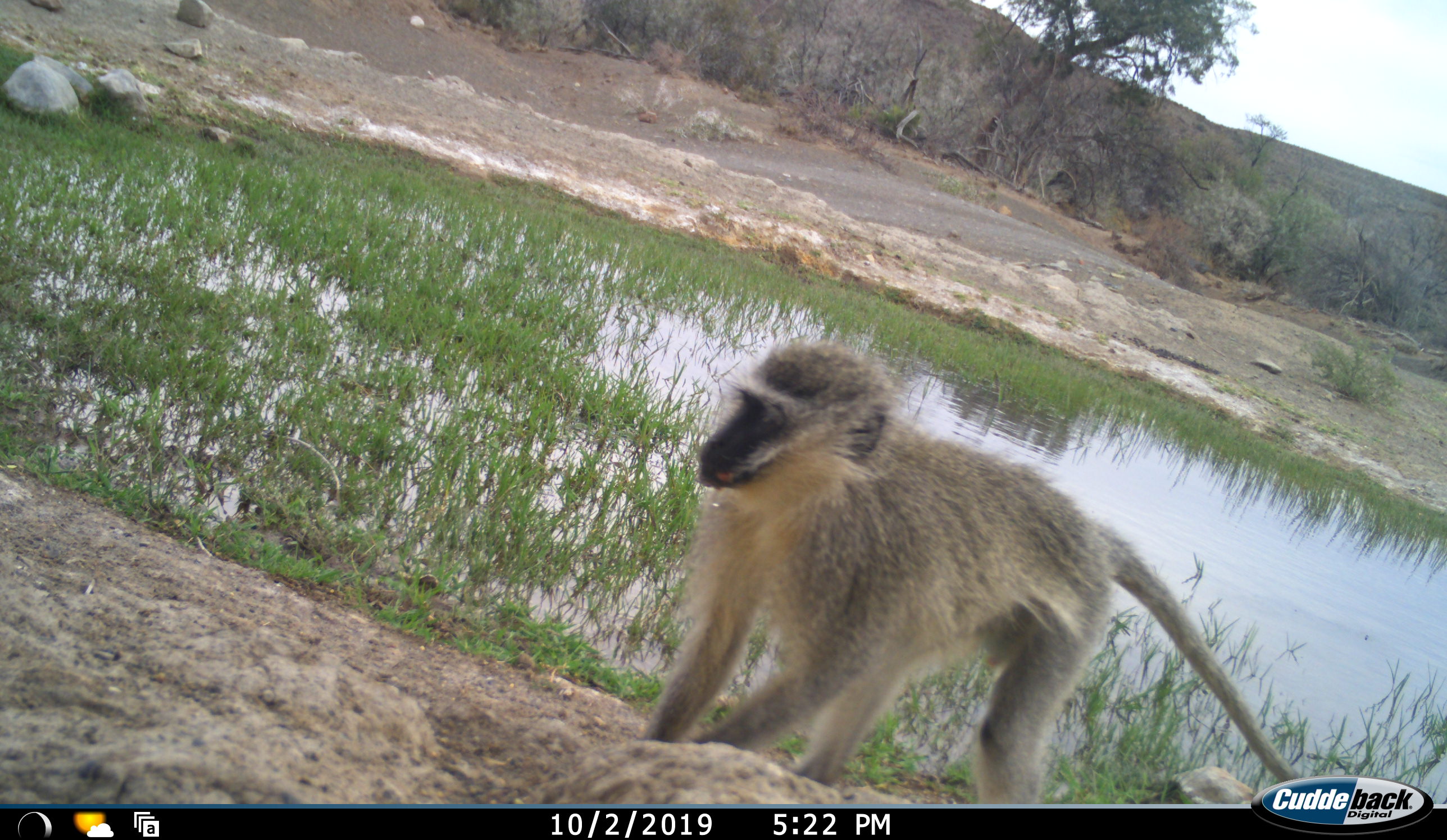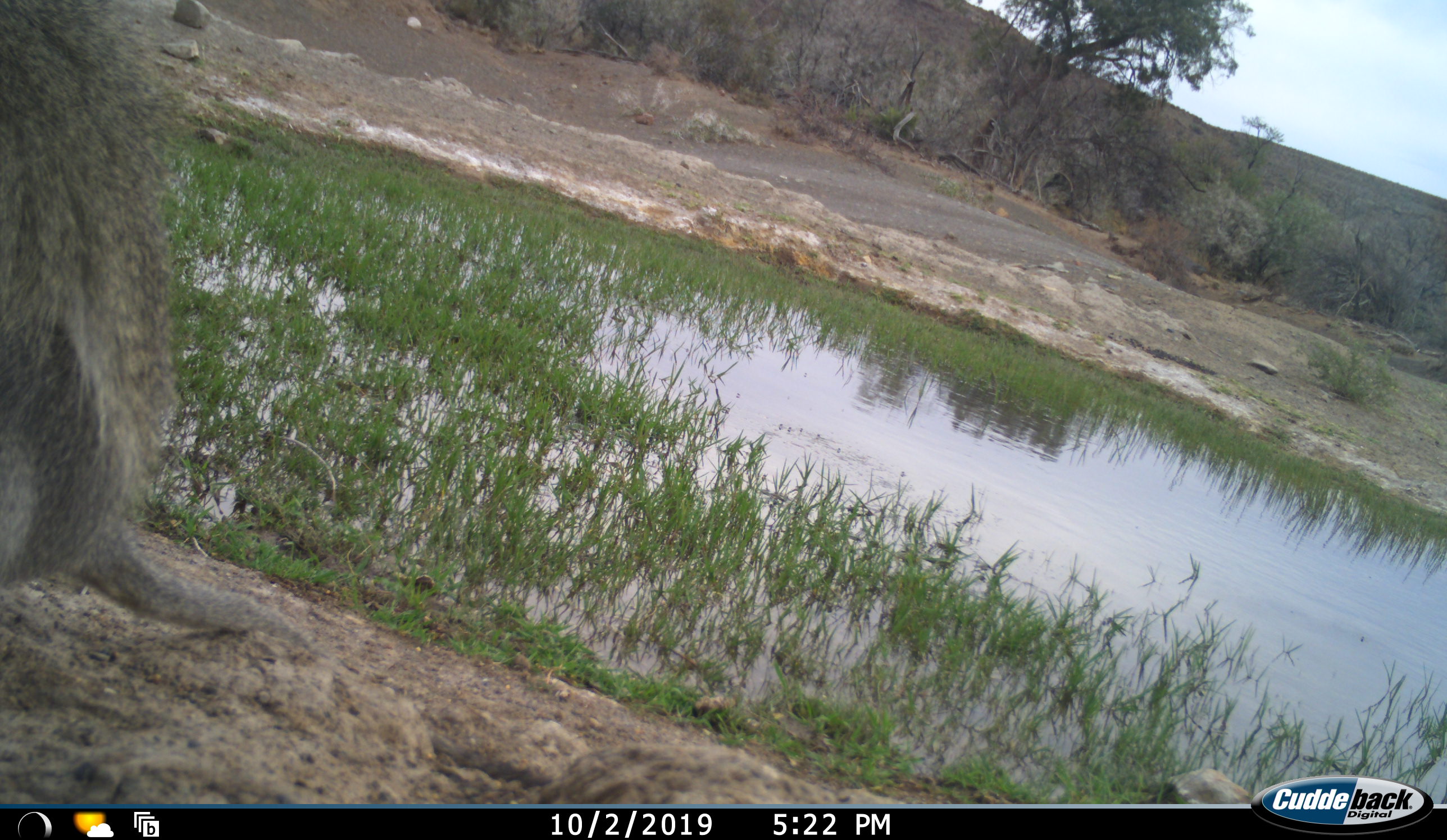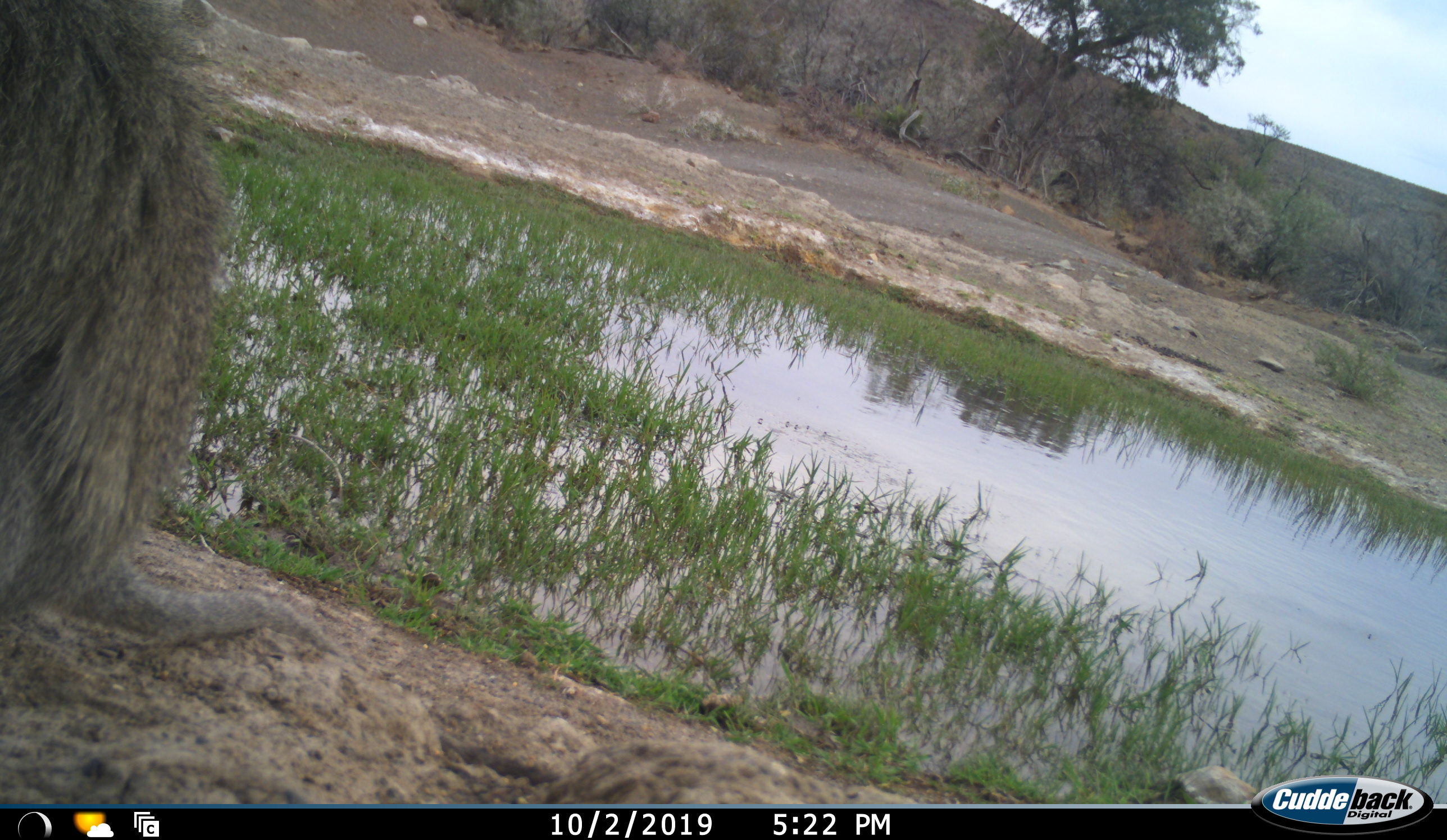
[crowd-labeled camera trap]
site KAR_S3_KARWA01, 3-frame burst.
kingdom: Animalia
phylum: Chordata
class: Mammalia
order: Primates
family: Cercopithecidae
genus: Chlorocebus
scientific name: Chlorocebus pygerythrus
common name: vervet monkey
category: monkeyvervet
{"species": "monkeyvervet (vervet monkey) (Chlorocebus pygerythrus)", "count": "1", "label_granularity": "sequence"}